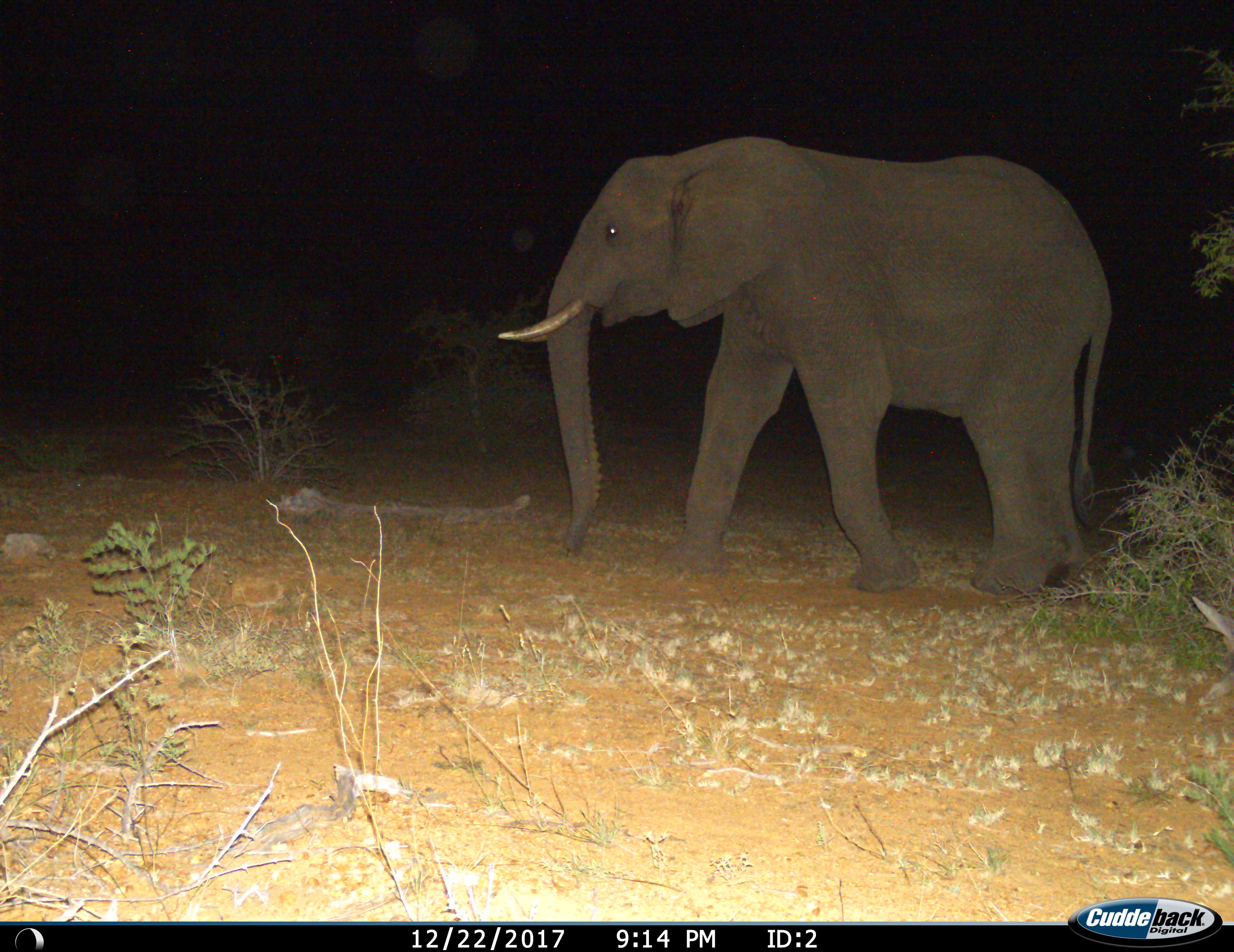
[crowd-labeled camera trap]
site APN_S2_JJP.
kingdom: Animalia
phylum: Chordata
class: Mammalia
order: Proboscidea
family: Elephantidae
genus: Loxodonta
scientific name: Loxodonta africana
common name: african bush elephant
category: elephant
Elephant (african bush elephant) (Loxodonta africana), count 1. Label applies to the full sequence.